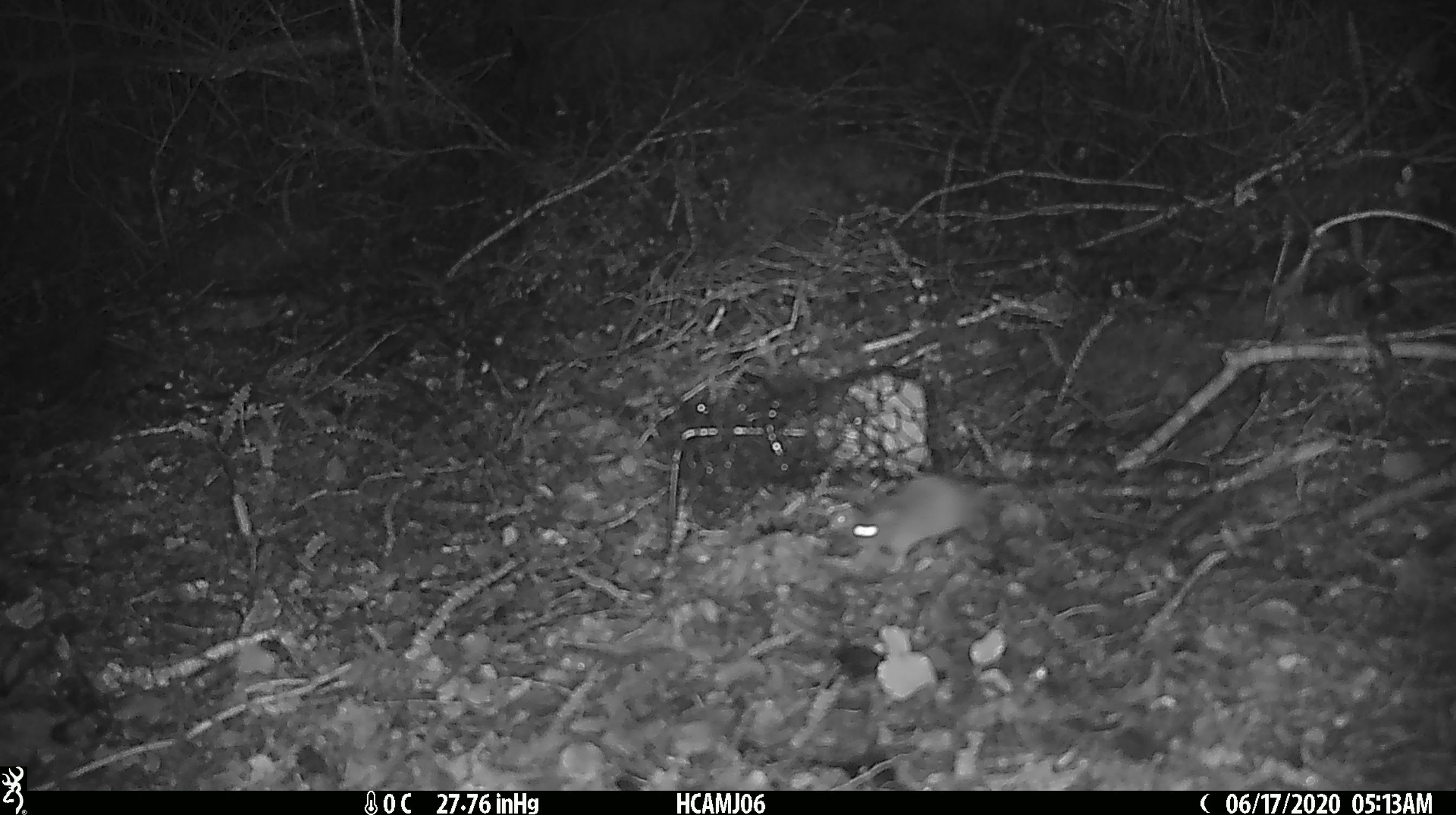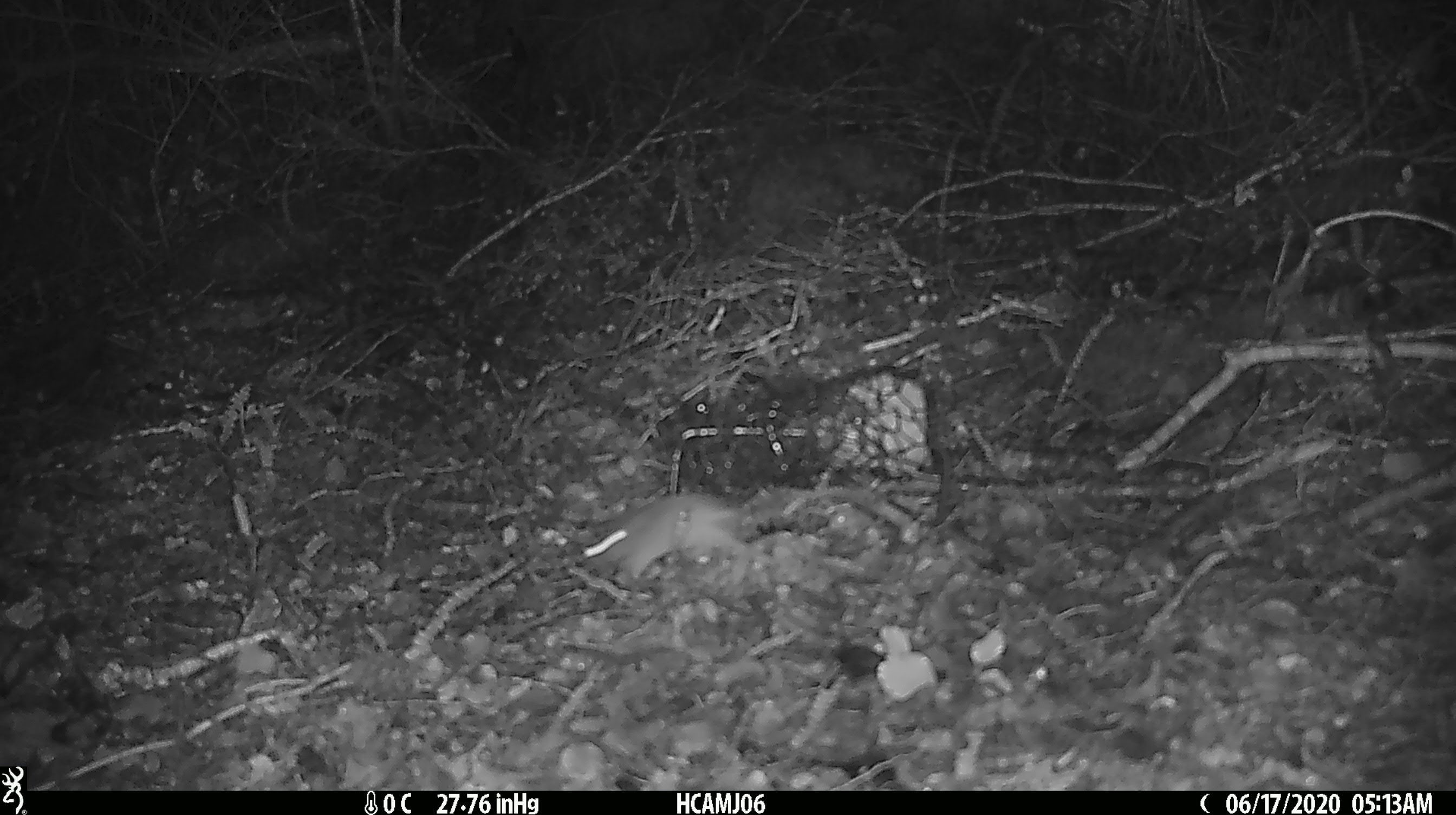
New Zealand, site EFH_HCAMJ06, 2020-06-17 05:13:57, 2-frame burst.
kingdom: Animalia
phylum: Chordata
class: Mammalia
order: Rodentia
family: Muridae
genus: Mus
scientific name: Mus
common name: mouse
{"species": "mouse (Mus)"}